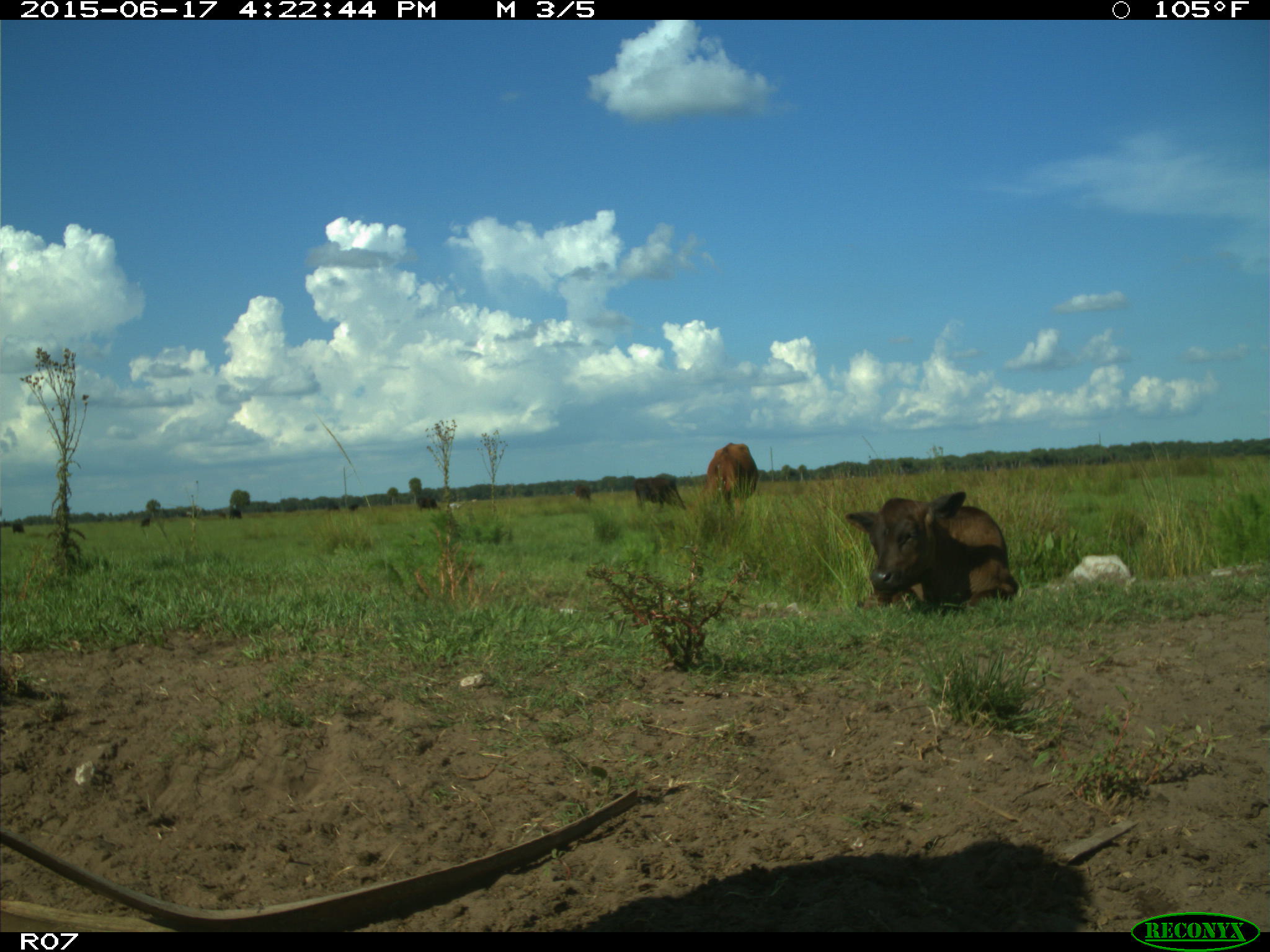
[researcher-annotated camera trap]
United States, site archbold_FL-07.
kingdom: Animalia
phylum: Chordata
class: Mammalia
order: Artiodactyla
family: Bovidae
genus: Bos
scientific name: Bos taurus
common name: domestic cow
Bos taurus (domestic cow).